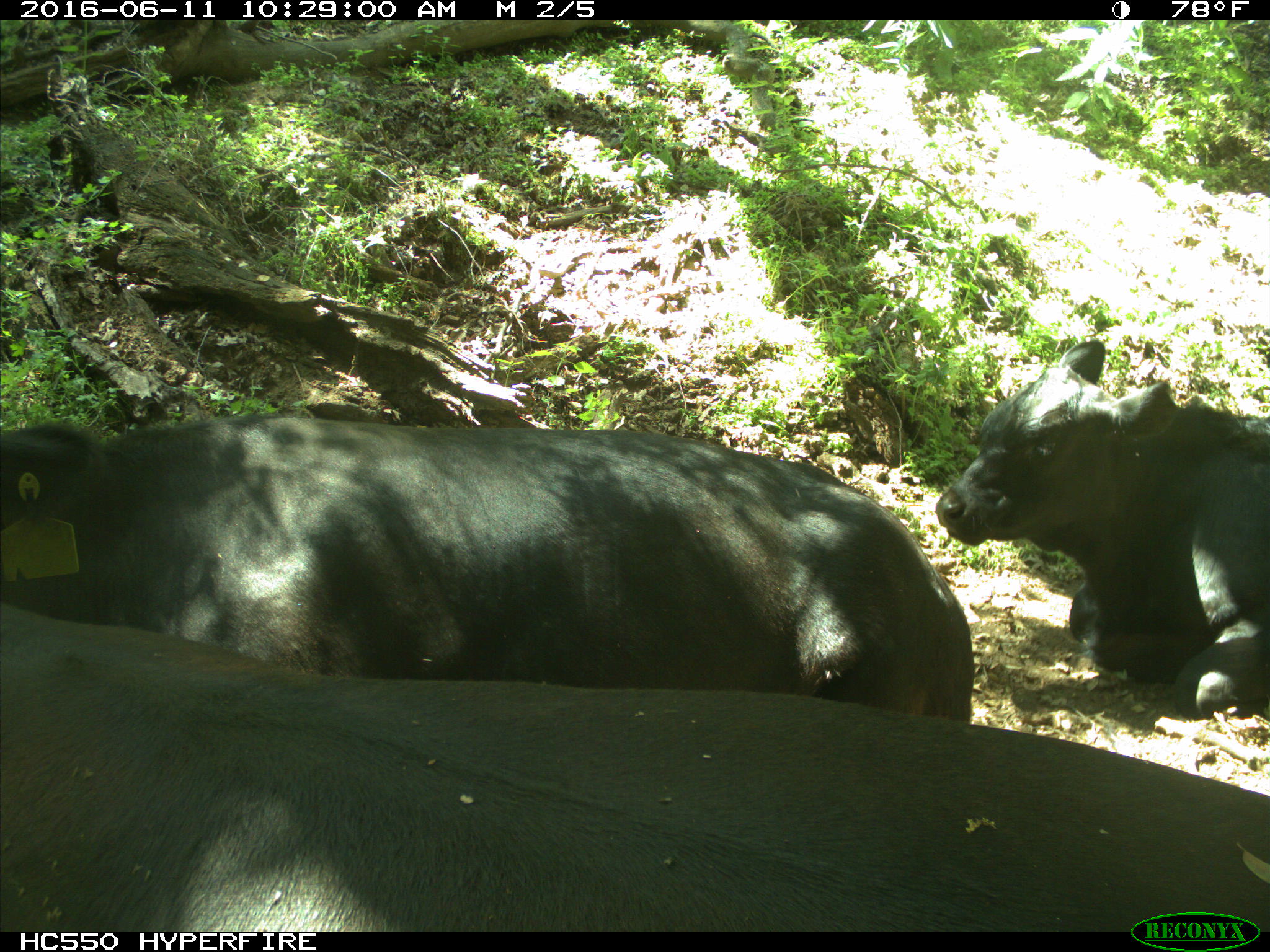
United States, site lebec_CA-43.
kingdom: Animalia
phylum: Chordata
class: Mammalia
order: Artiodactyla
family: Bovidae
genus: Bos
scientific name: Bos taurus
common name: domestic cow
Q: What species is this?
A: Bos taurus (domestic cow).